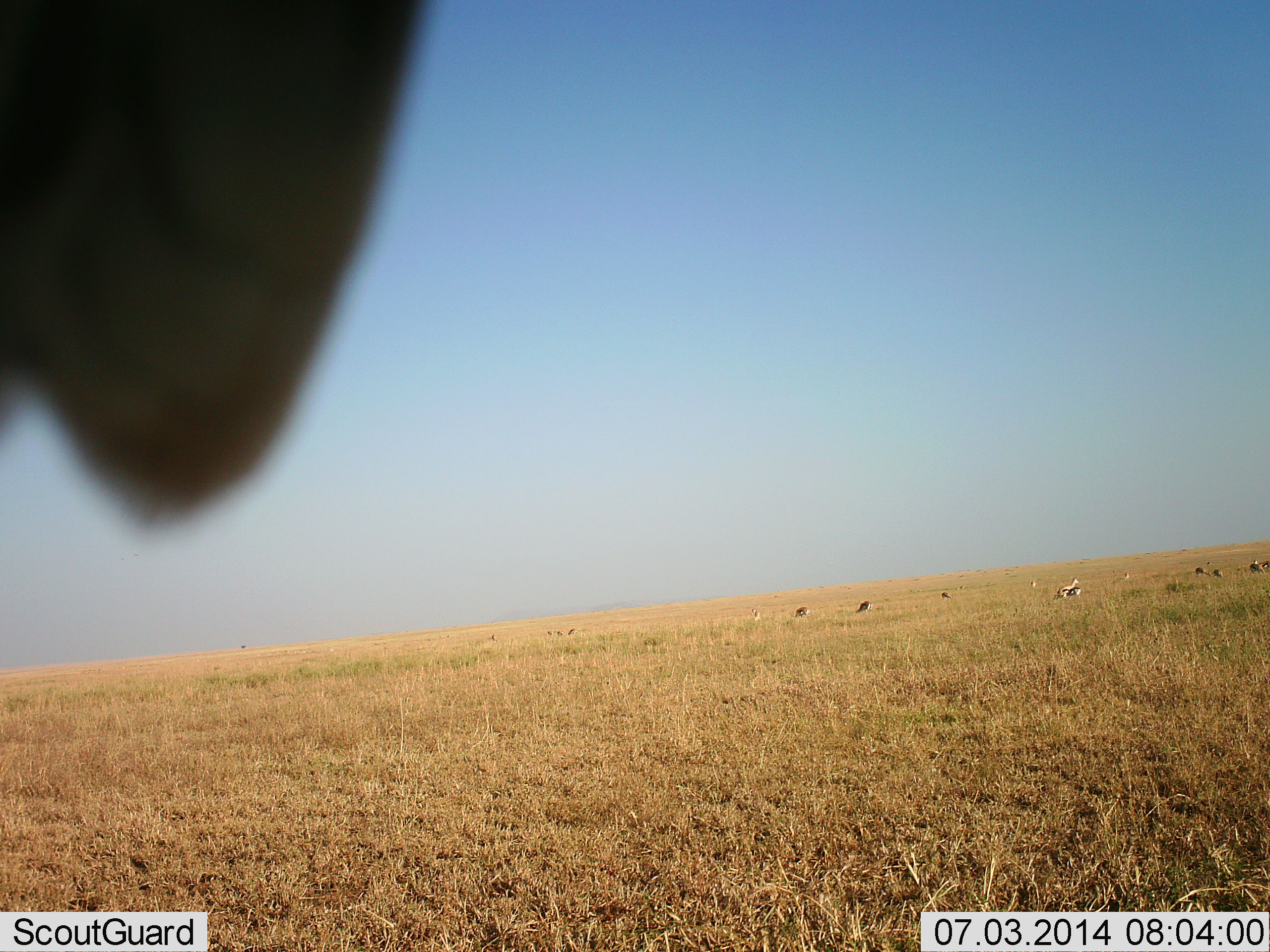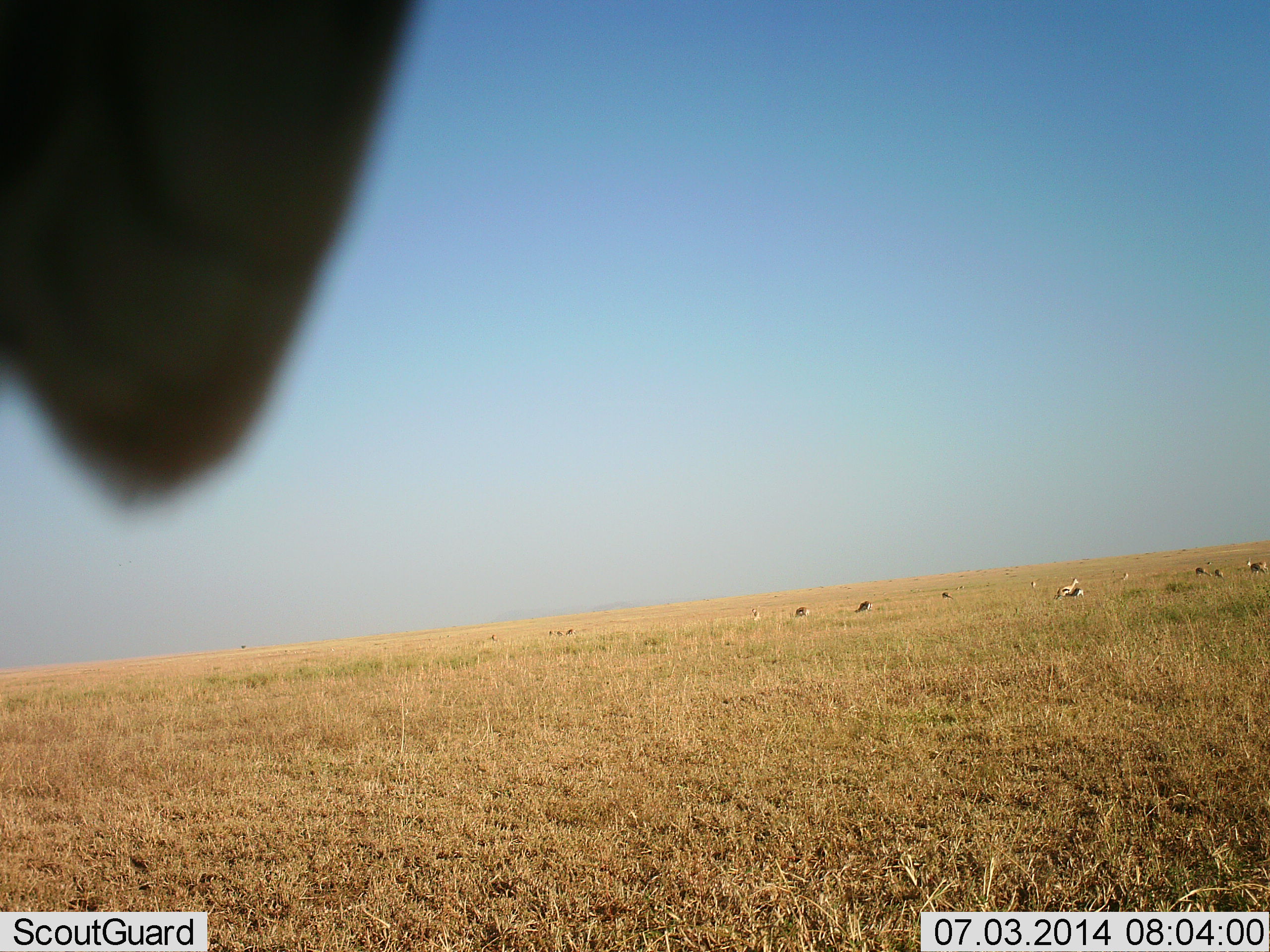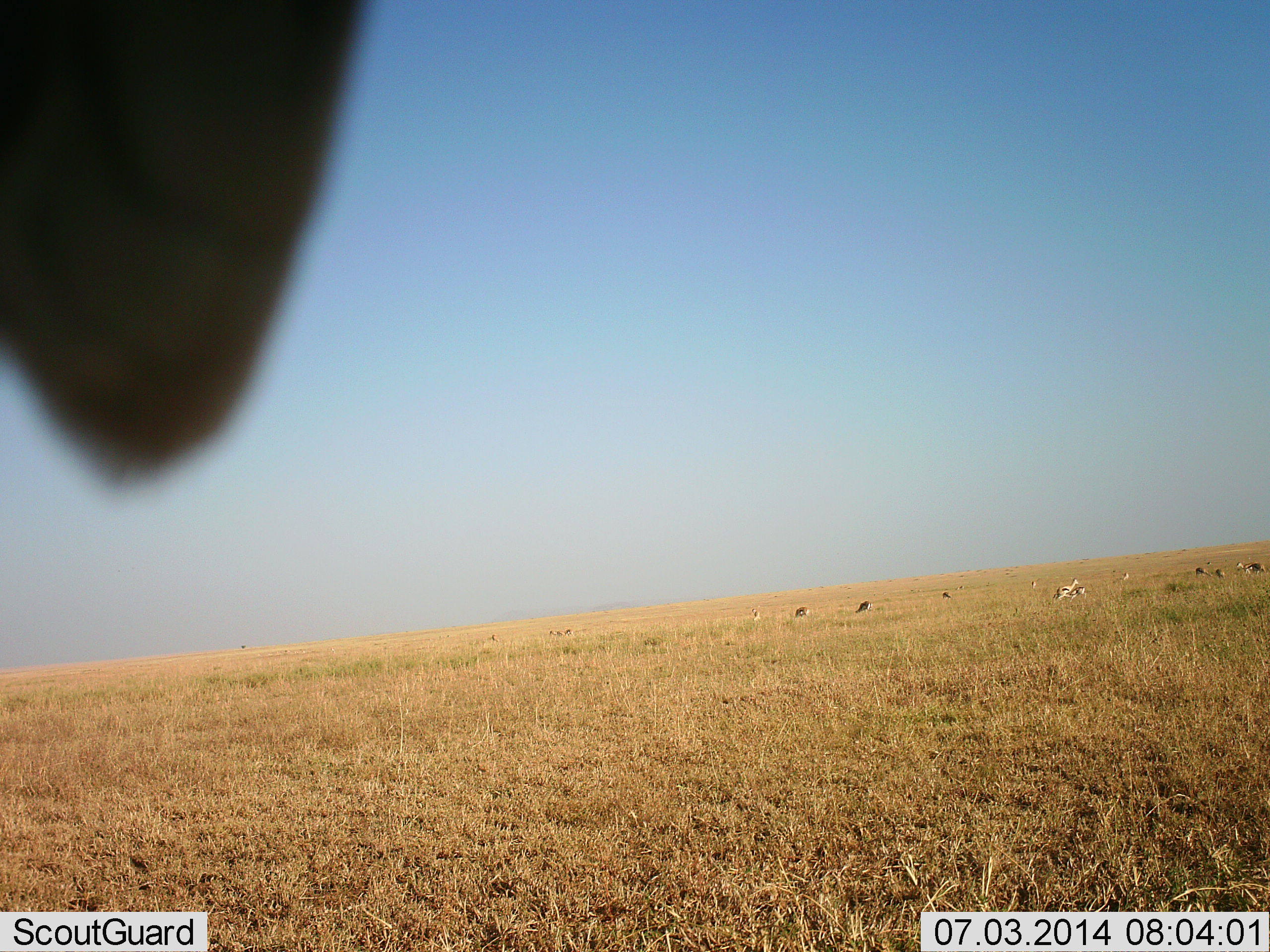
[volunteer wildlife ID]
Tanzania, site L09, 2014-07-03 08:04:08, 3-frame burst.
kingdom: Animalia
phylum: Chordata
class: Mammalia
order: Artiodactyla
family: Bovidae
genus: Eudorcas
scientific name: Eudorcas thomsonii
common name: thomson's gazelle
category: gazellethomsons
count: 11-50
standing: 73%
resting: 27%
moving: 27%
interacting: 9%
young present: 0%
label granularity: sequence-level